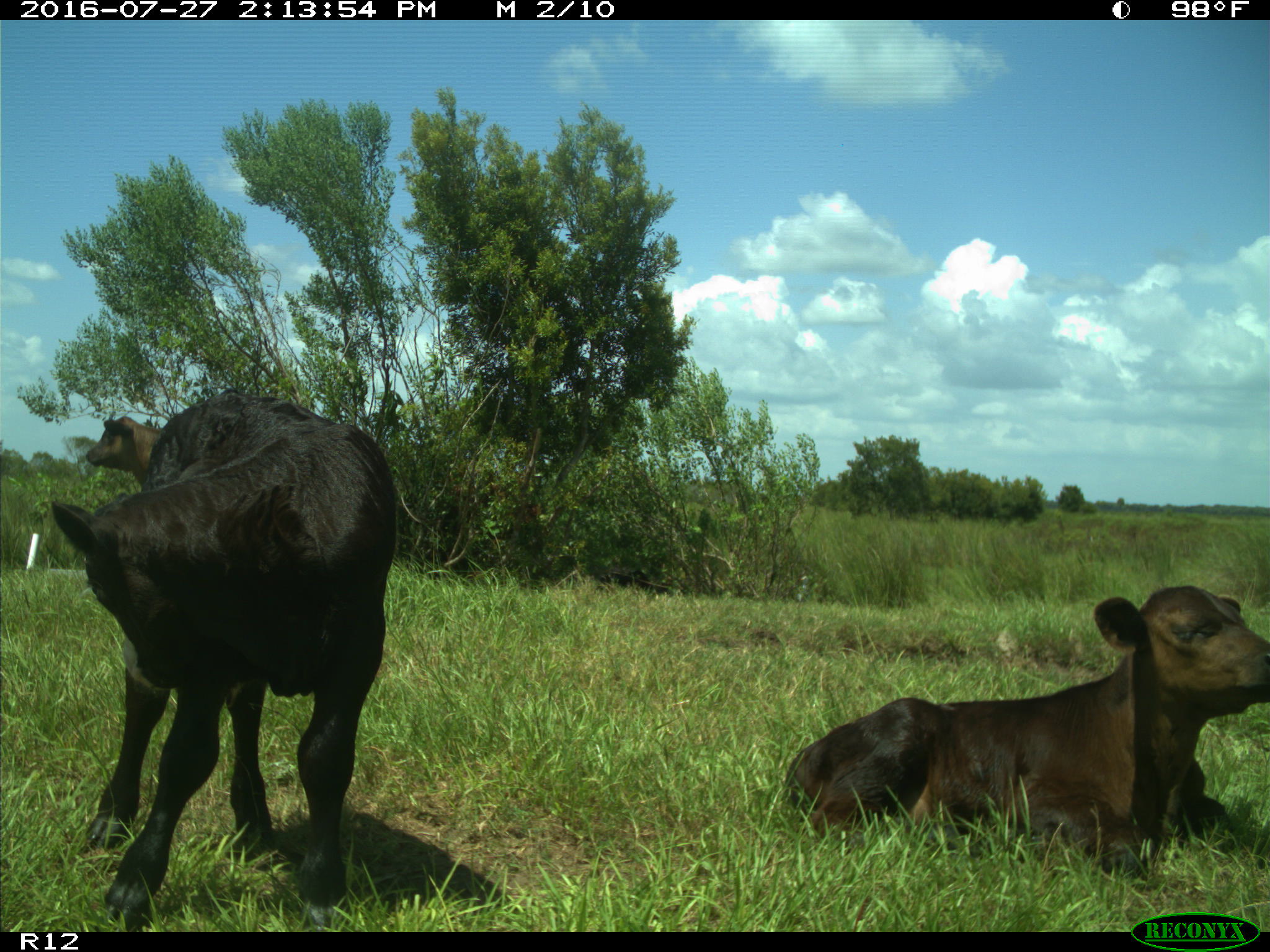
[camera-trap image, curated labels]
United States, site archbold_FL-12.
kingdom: Animalia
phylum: Chordata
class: Mammalia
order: Artiodactyla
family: Bovidae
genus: Bos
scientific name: Bos taurus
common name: domestic cow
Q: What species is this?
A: Bos taurus (domestic cow).